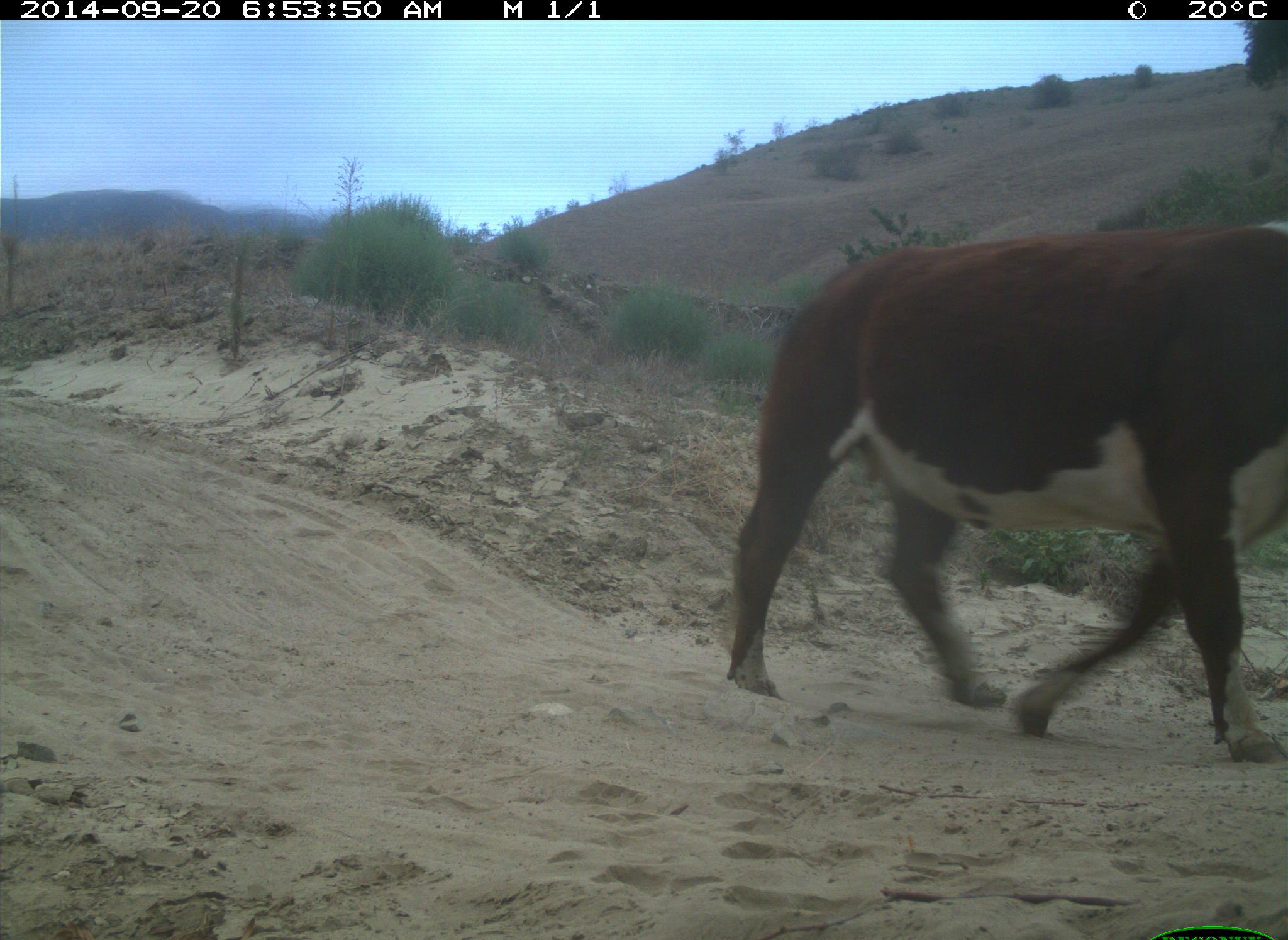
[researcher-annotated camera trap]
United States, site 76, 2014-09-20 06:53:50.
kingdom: Animalia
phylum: Chordata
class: Mammalia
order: Artiodactyla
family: Bovidae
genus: Bos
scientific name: Bos taurus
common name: cow